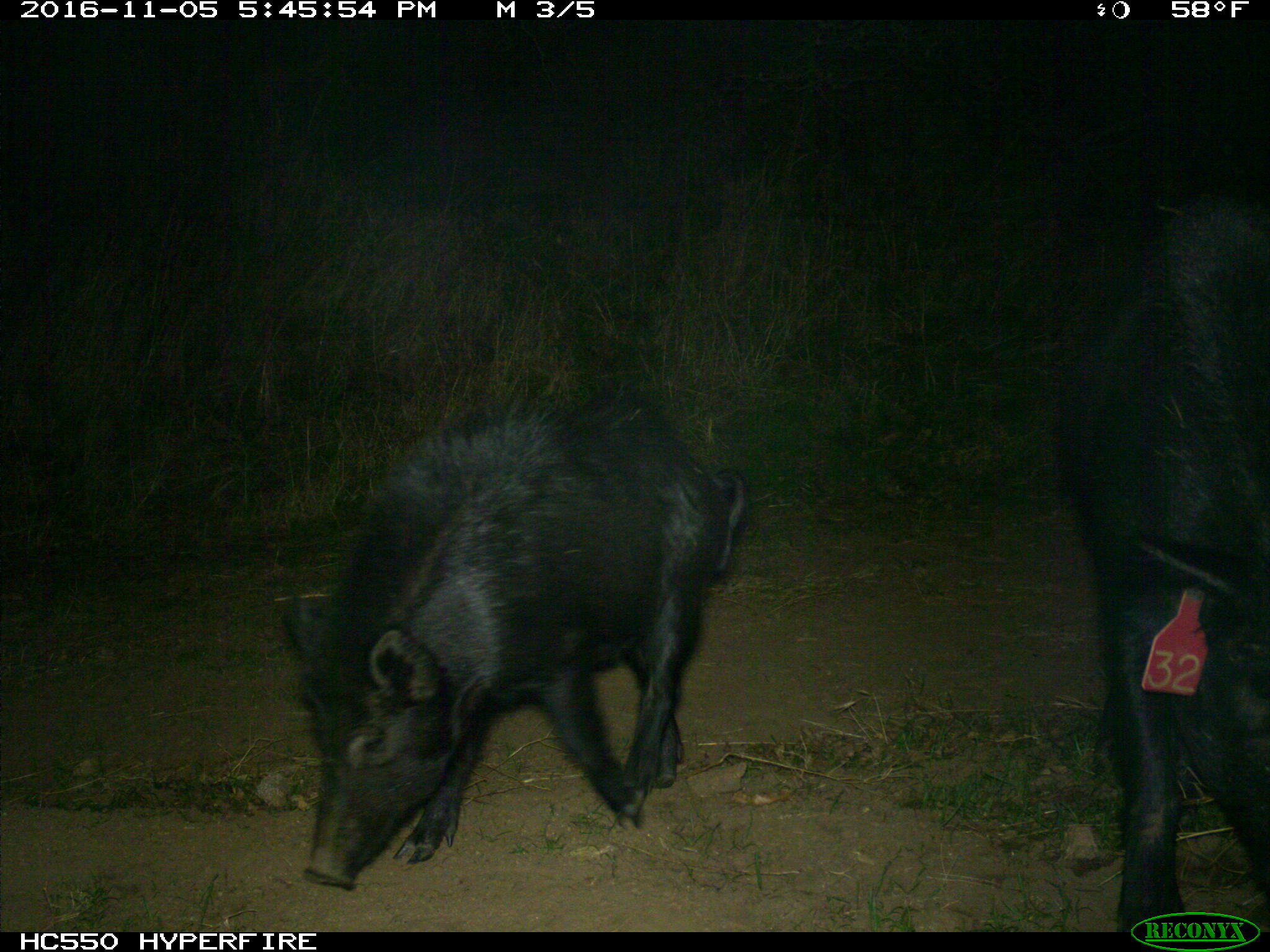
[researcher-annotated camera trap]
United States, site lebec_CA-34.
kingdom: Animalia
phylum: Chordata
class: Mammalia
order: Artiodactyla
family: Suidae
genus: Sus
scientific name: Sus scrofa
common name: wild boar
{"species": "Sus scrofa (wild boar)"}